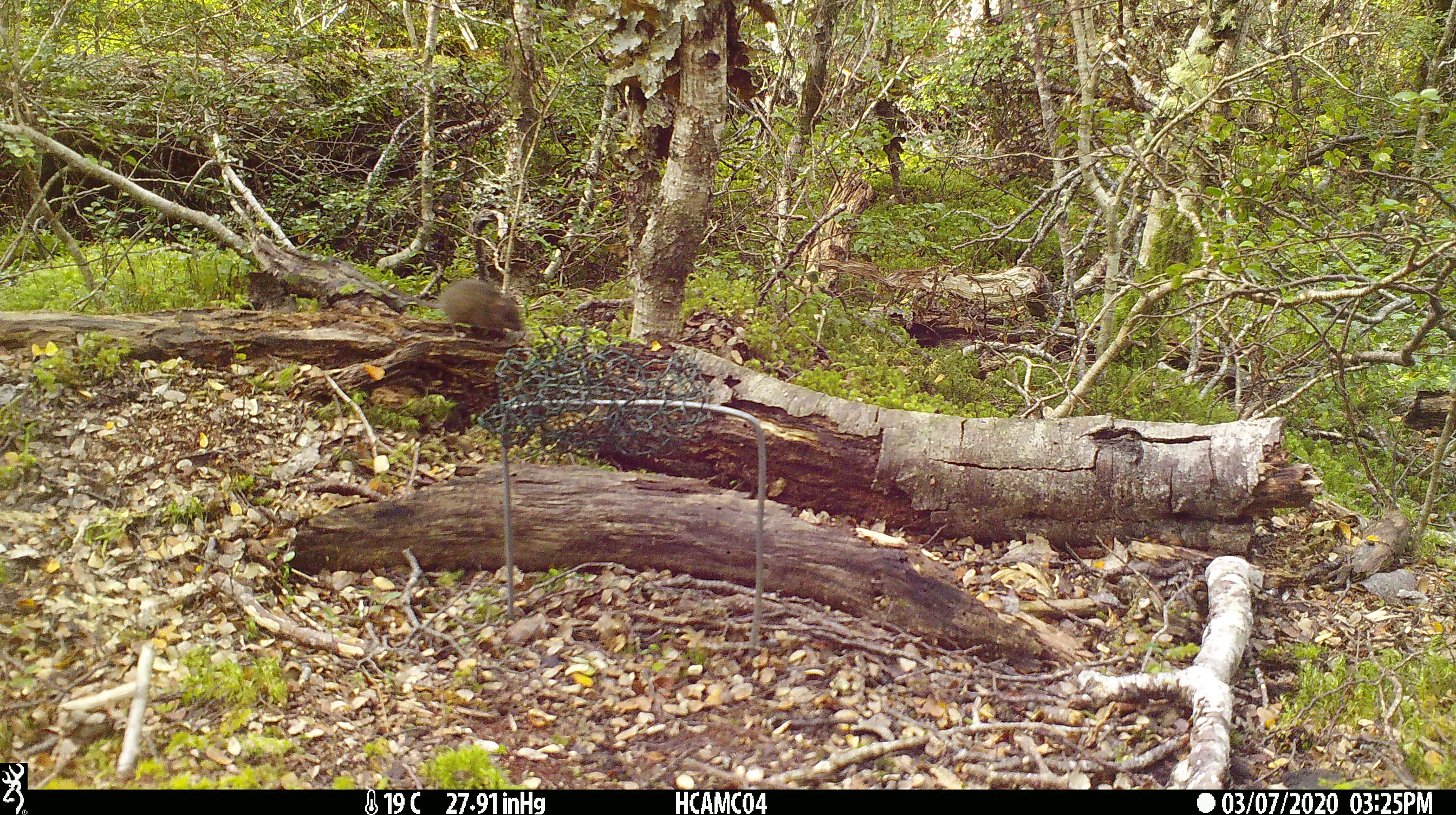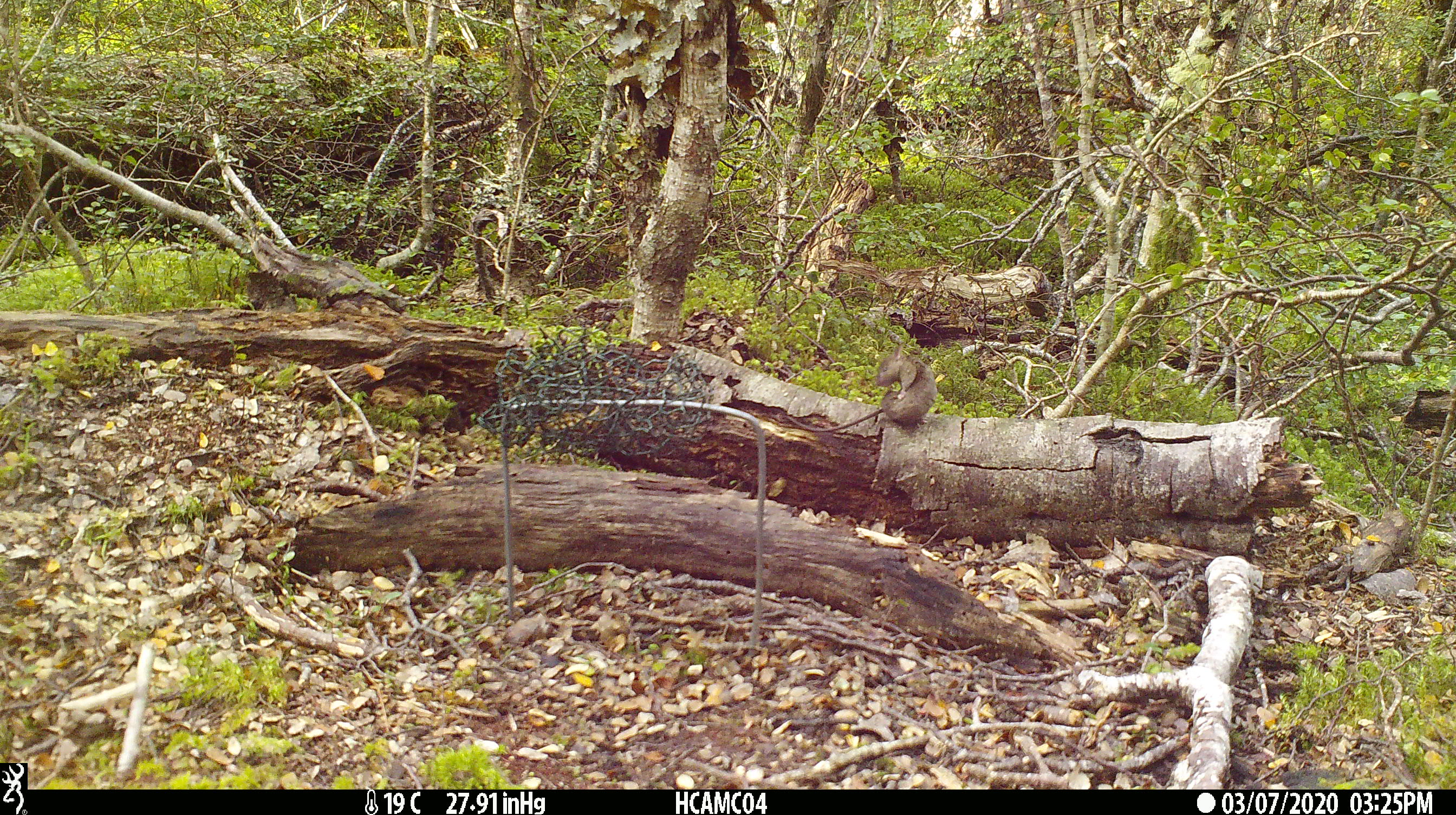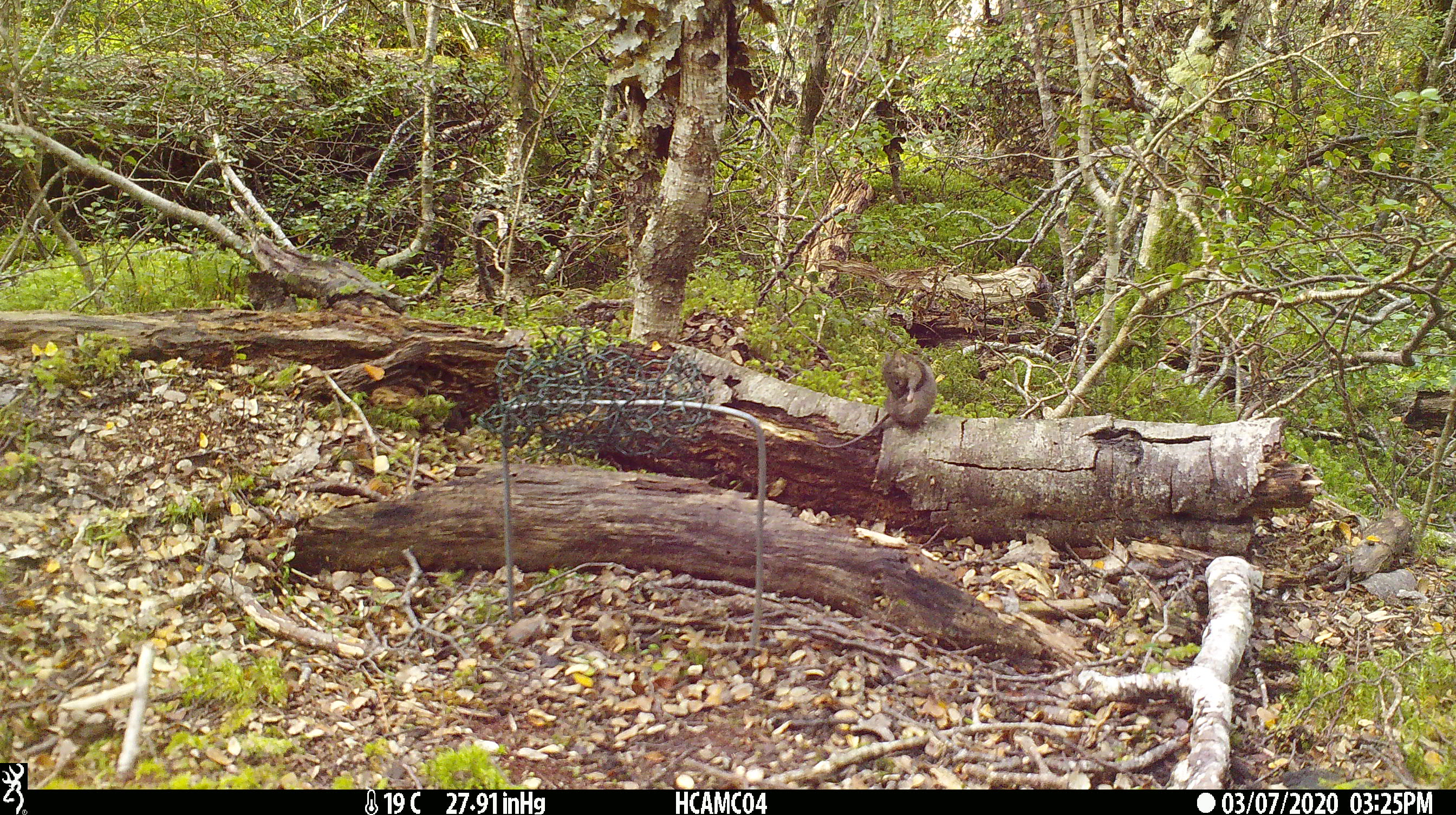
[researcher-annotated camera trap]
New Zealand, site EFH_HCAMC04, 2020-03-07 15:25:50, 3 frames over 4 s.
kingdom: Animalia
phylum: Chordata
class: Mammalia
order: Rodentia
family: Muridae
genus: Mus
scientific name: Mus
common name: mouse